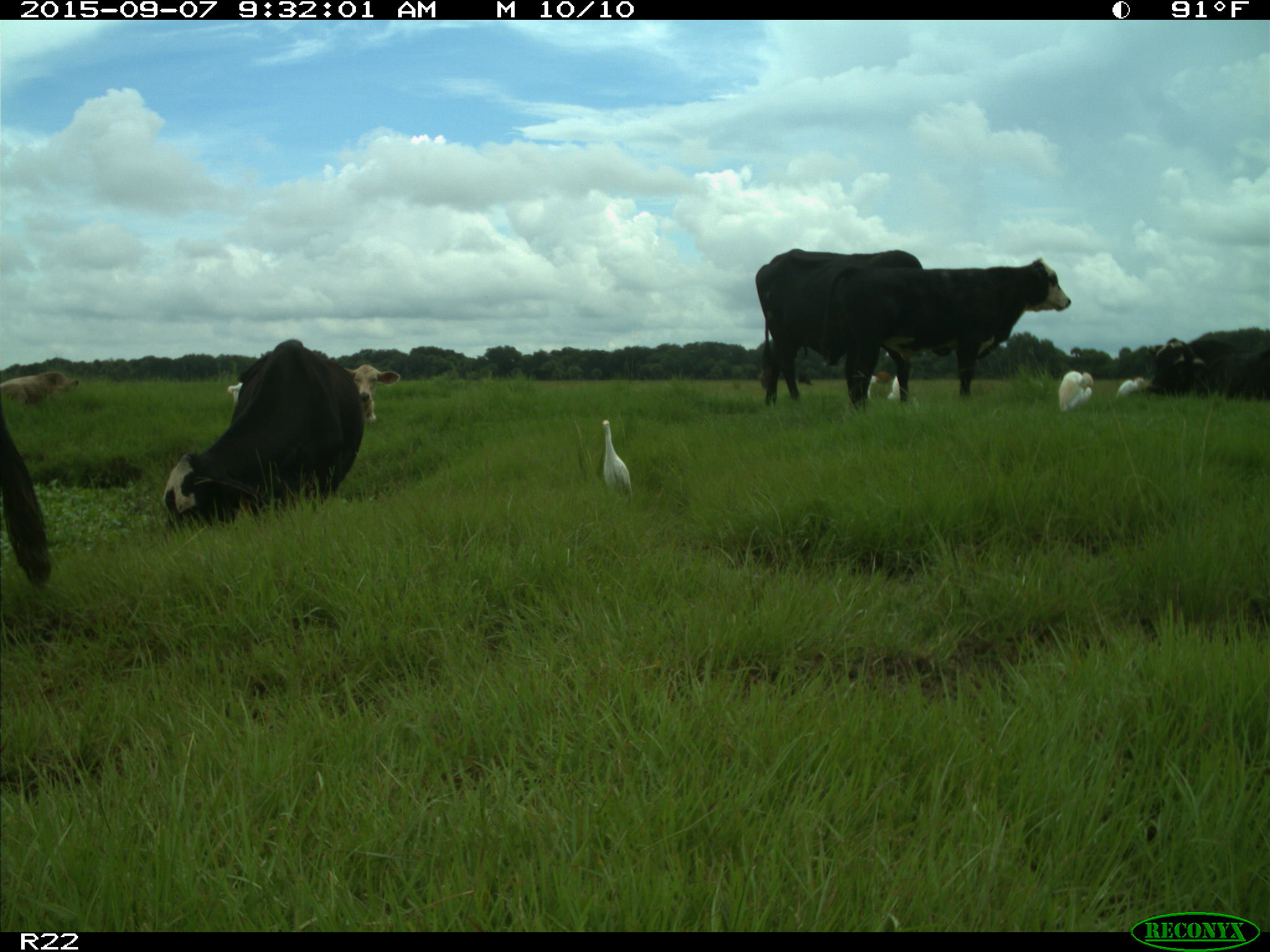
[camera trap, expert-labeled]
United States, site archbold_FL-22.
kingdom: Animalia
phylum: Chordata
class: Mammalia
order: Artiodactyla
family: Bovidae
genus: Bos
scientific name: Bos taurus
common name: domestic cow